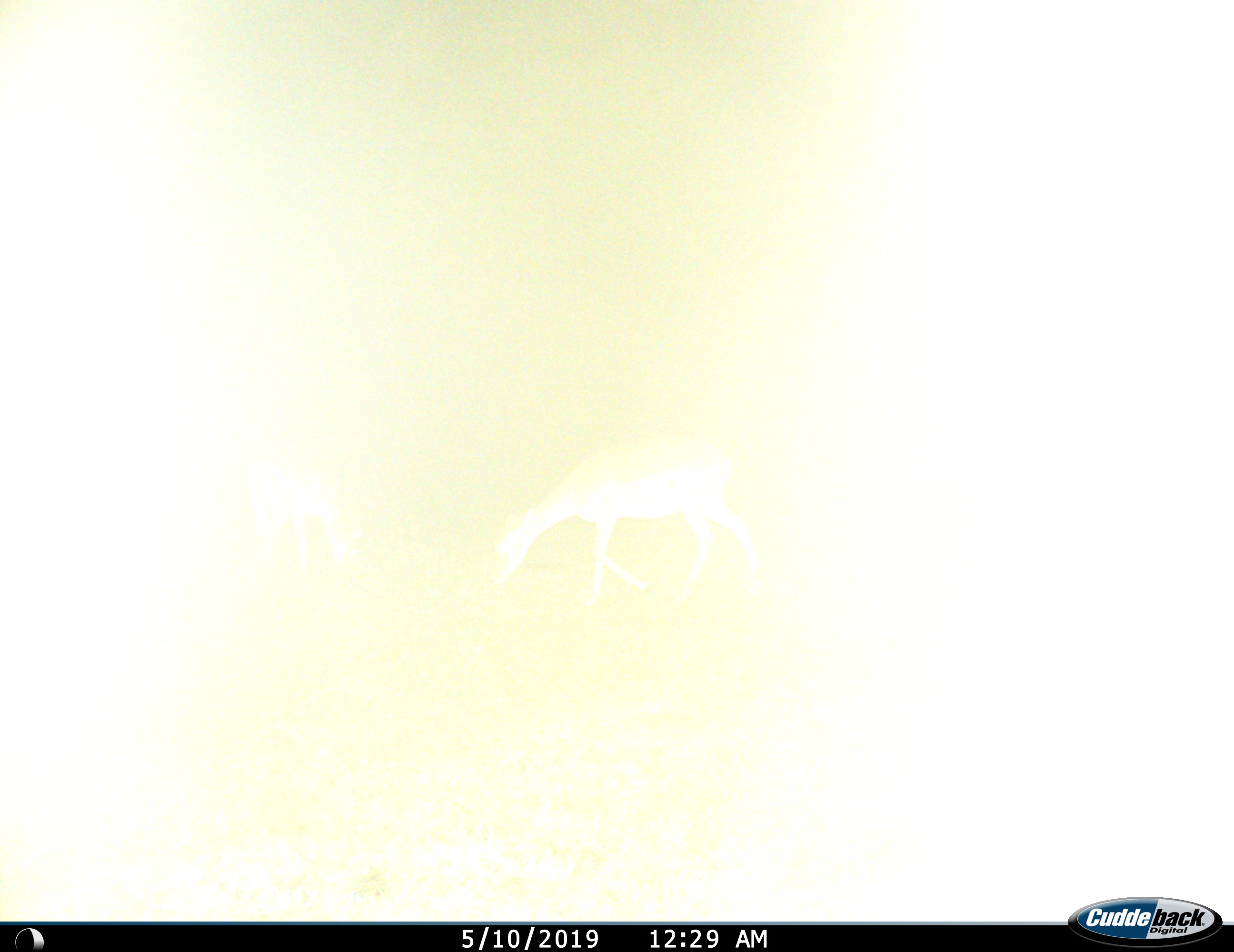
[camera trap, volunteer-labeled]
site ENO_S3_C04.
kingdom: Animalia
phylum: Chordata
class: Mammalia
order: Artiodactyla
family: Bovidae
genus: Aepyceros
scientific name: Aepyceros melampus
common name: impala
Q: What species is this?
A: Impala (Aepyceros melampus).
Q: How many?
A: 1.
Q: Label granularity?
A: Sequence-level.